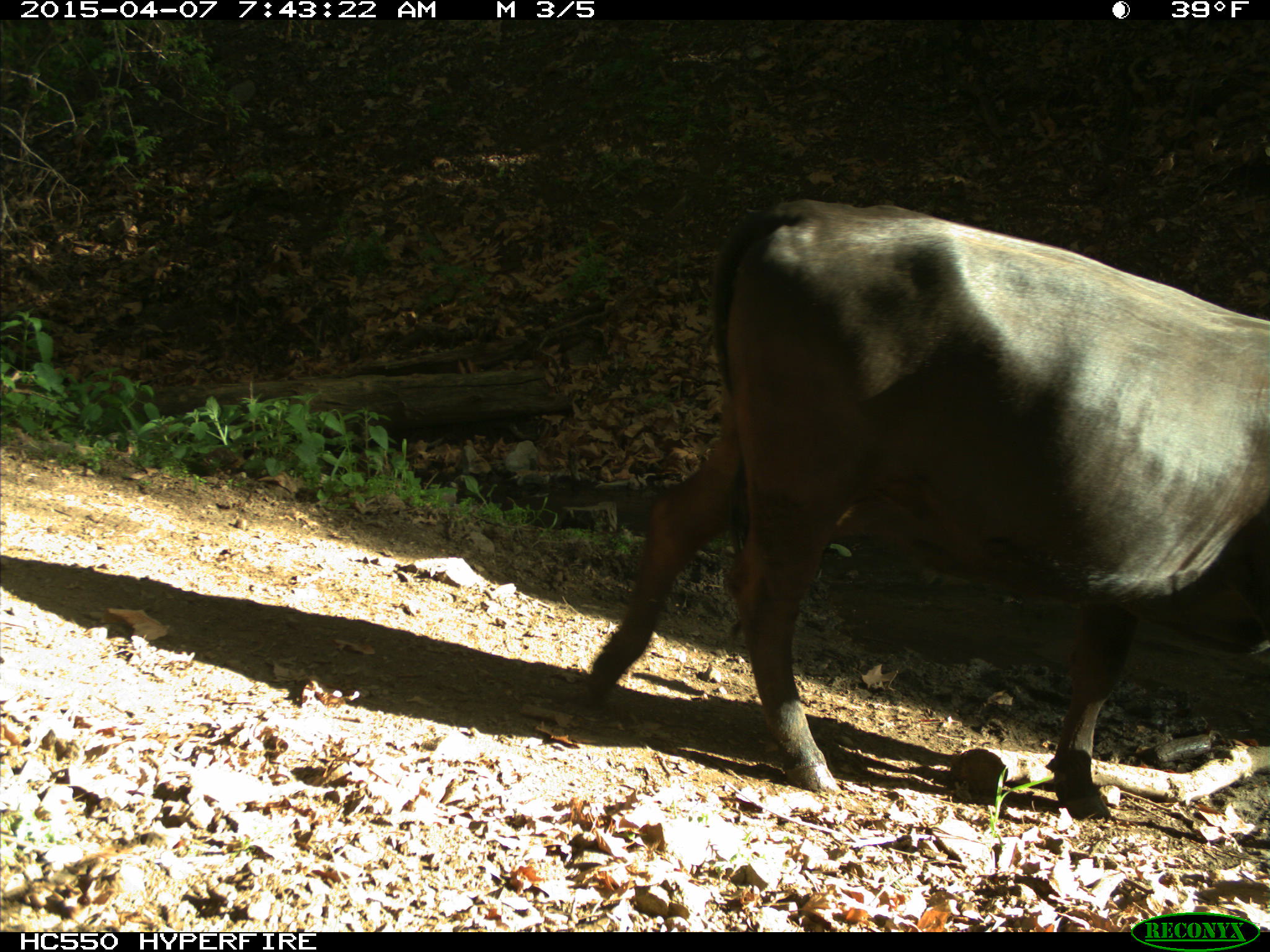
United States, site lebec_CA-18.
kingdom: Animalia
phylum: Chordata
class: Mammalia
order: Artiodactyla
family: Bovidae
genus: Bos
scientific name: Bos taurus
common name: domestic cow